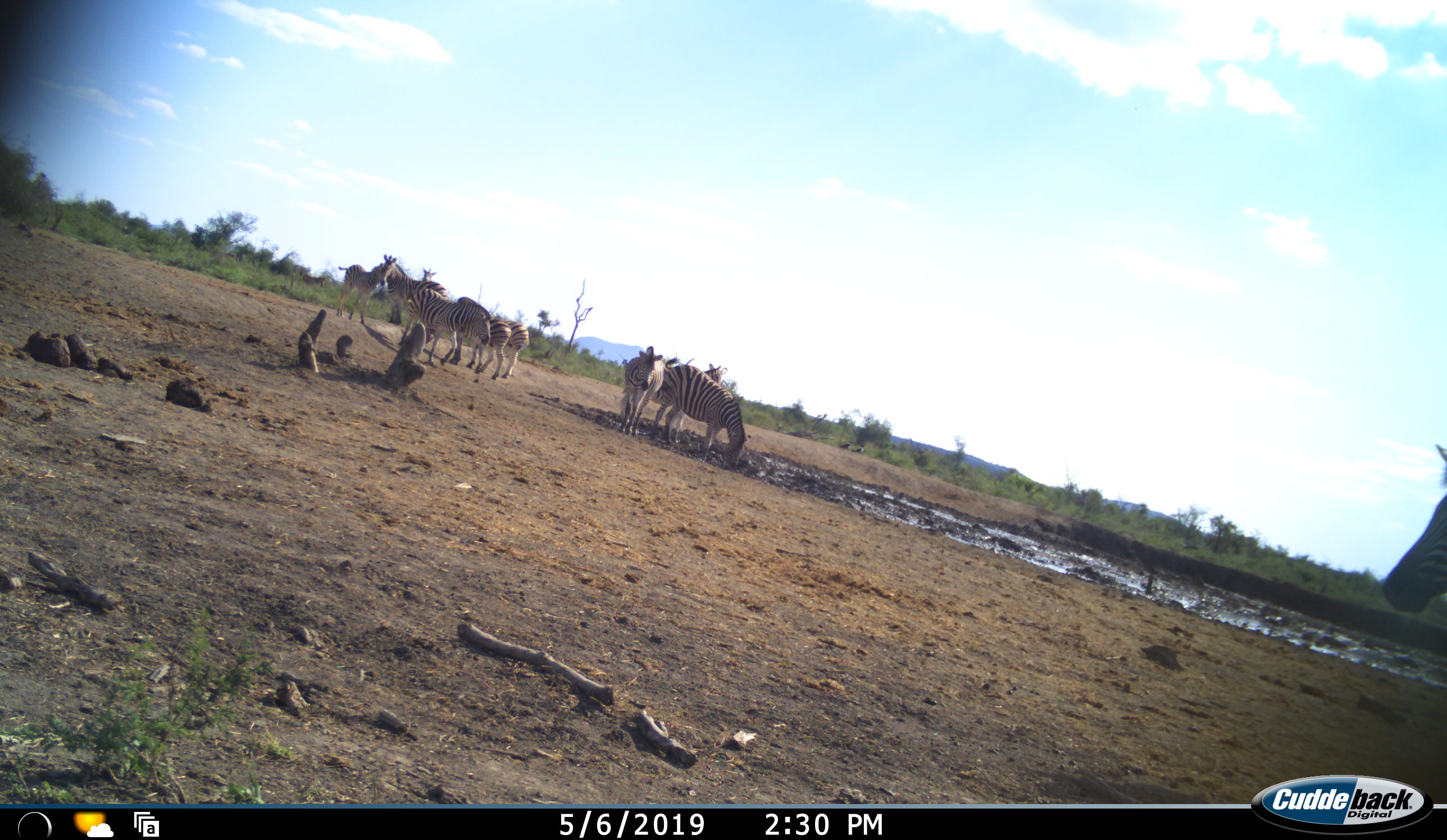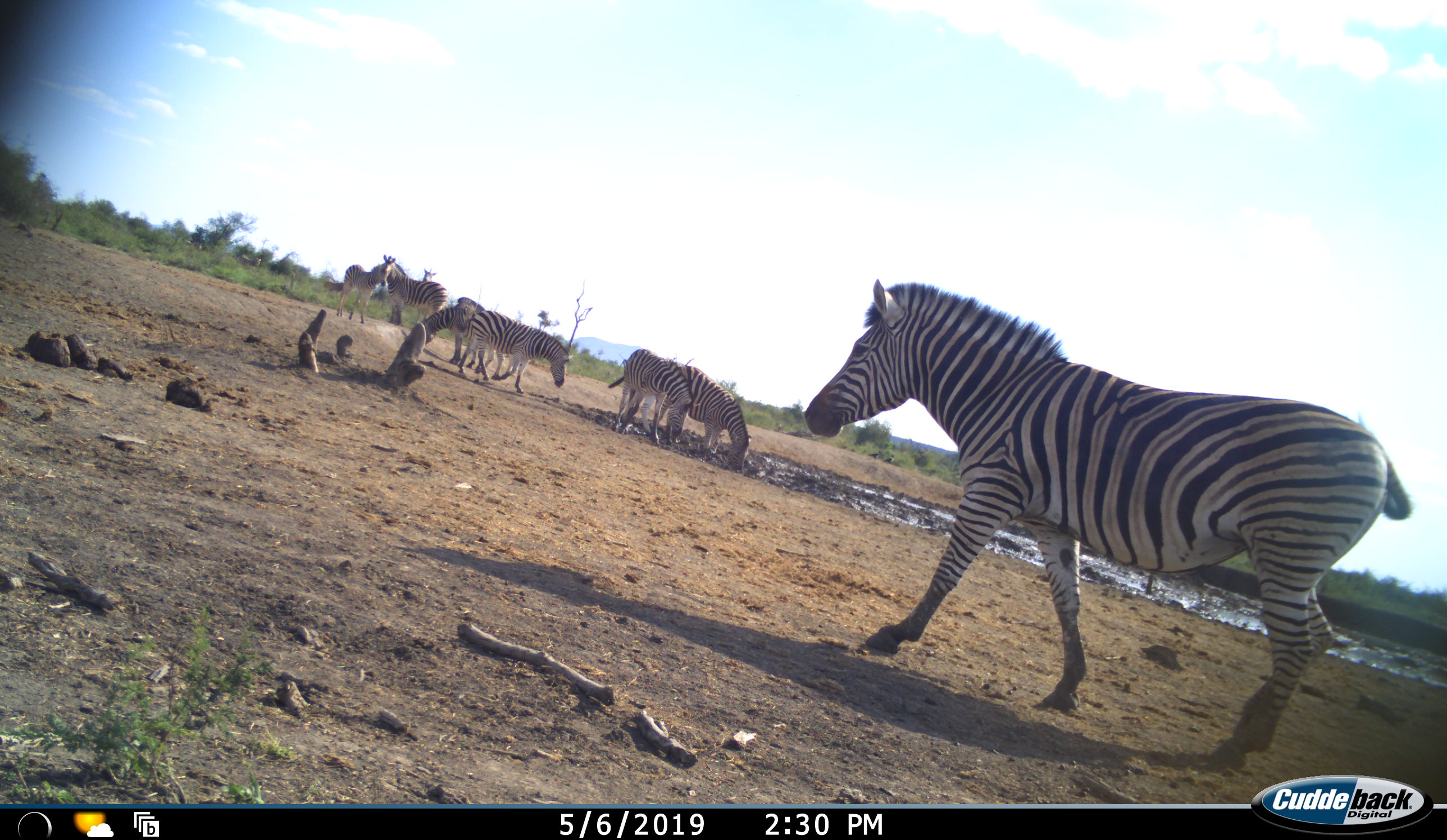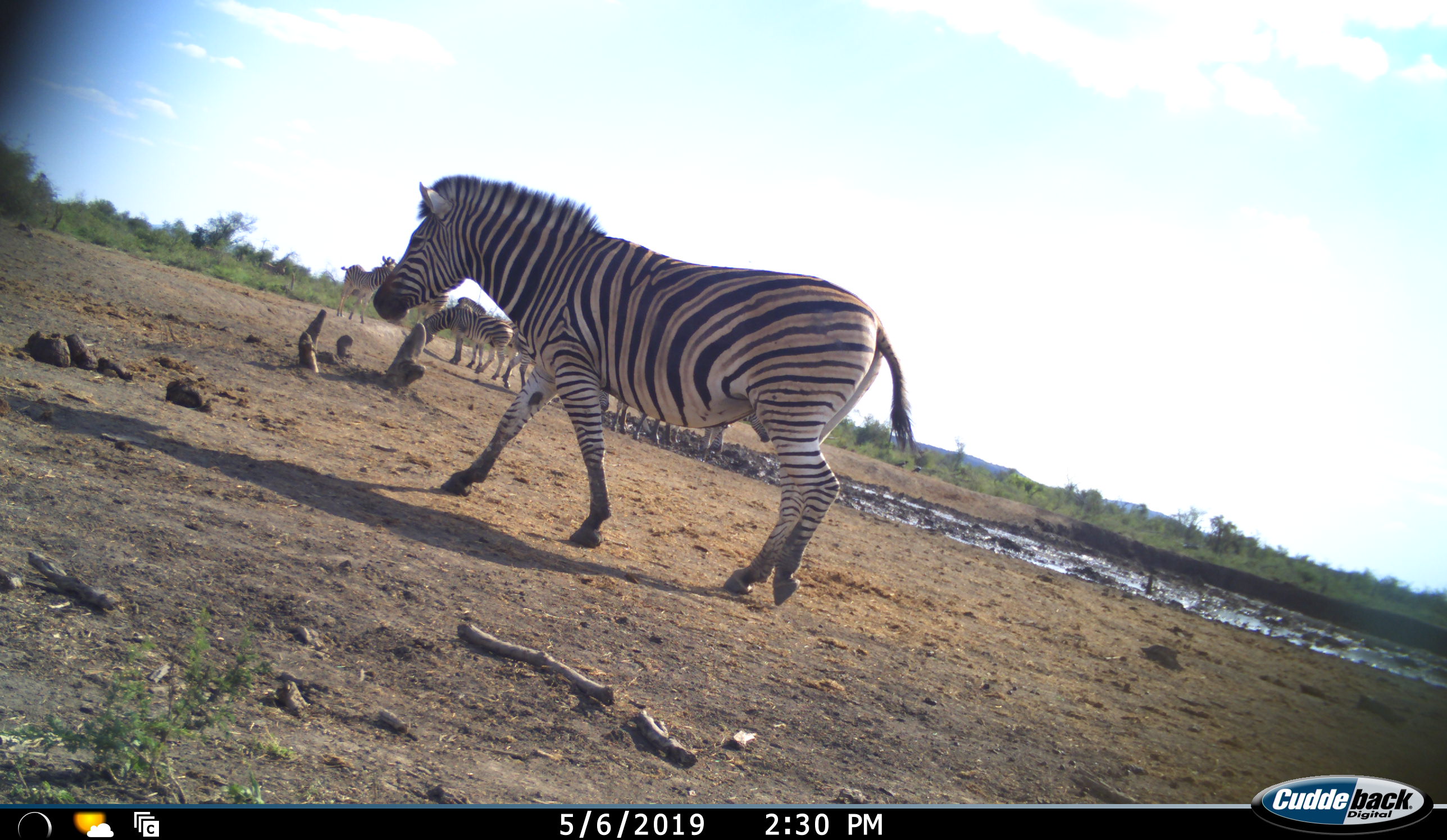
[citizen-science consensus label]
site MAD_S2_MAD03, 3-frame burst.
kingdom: Animalia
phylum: Chordata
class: Mammalia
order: Perissodactyla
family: Equidae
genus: Equus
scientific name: Equus quagga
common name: plains zebra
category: zebraplains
Zebraplains (plains zebra) (Equus quagga), count 9. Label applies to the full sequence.